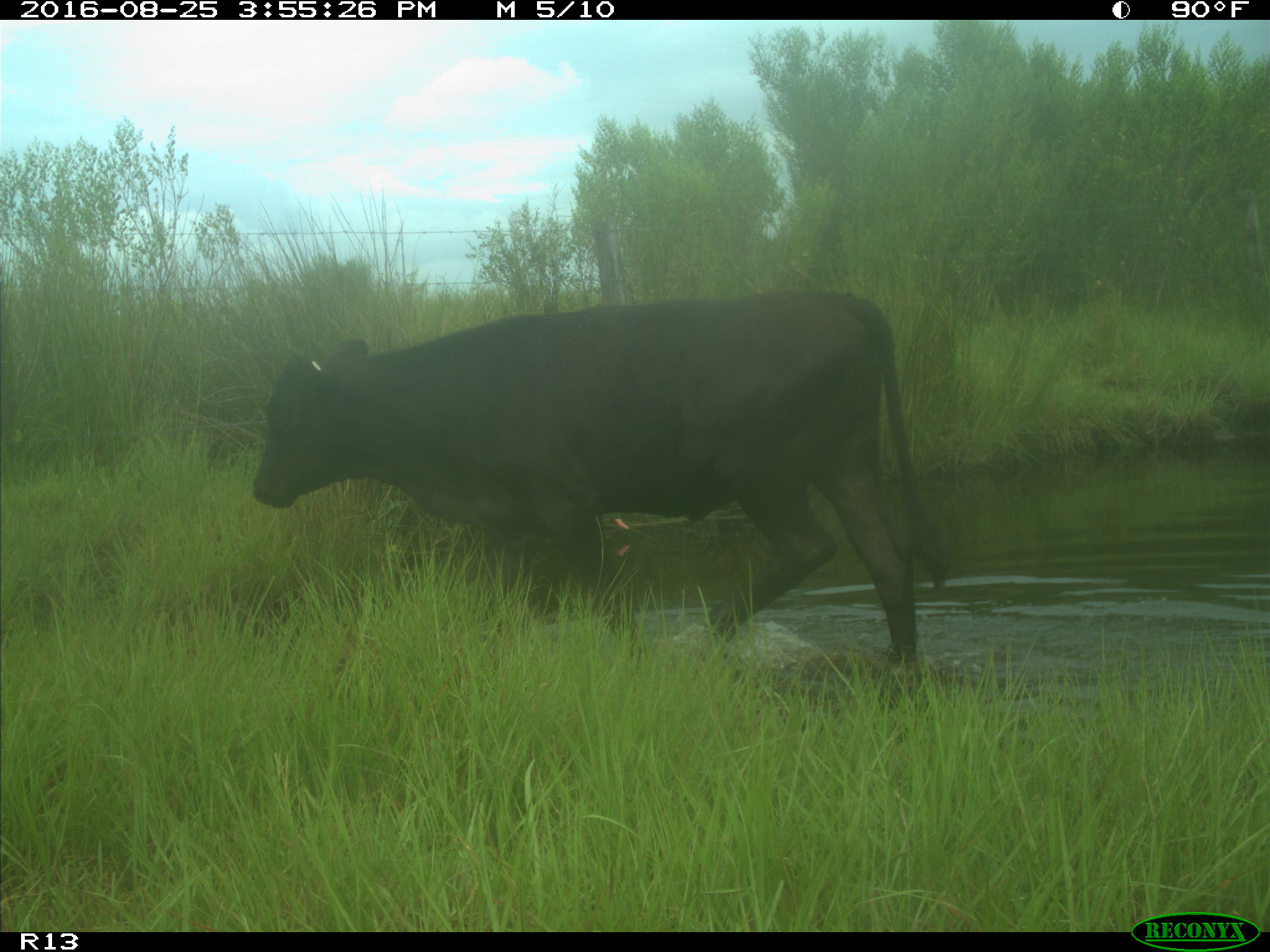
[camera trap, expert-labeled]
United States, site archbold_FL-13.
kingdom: Animalia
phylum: Chordata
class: Mammalia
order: Artiodactyla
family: Bovidae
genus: Bos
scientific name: Bos taurus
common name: domestic cow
Bos taurus (domestic cow).